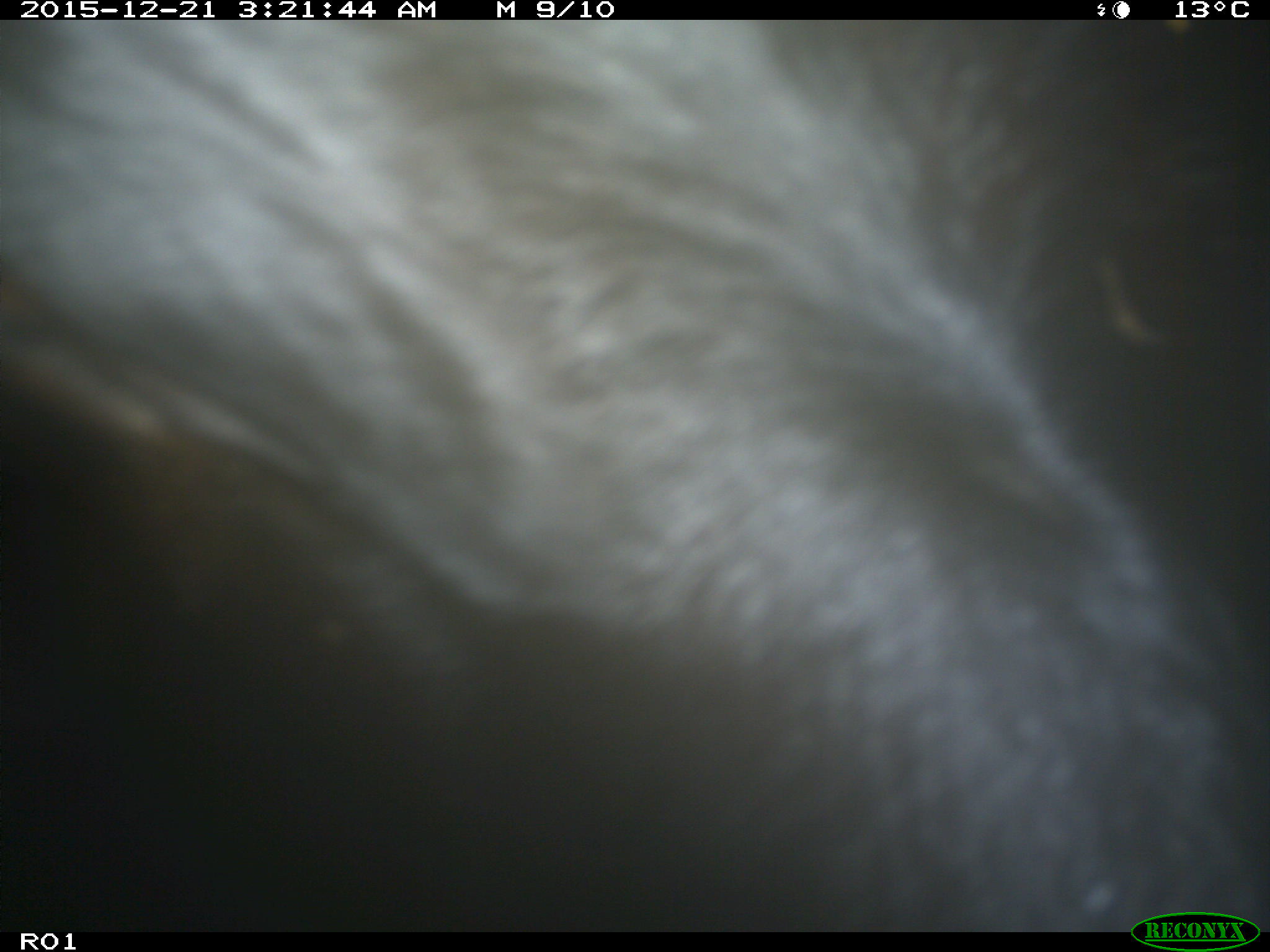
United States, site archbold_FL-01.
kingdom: Animalia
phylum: Chordata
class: Mammalia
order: Artiodactyla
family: Bovidae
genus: Bos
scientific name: Bos taurus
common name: domestic cow